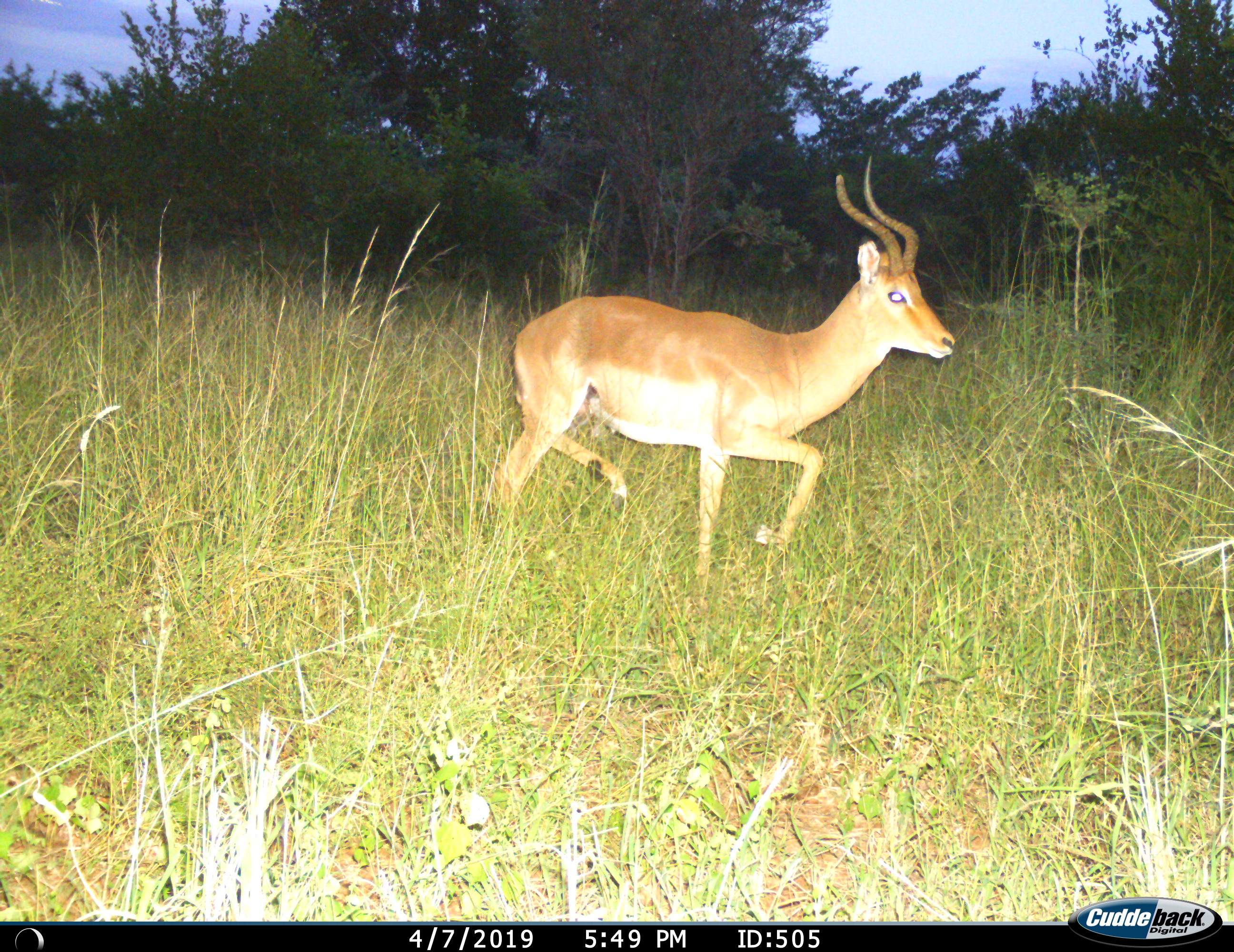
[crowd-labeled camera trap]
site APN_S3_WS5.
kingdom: Animalia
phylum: Chordata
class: Mammalia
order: Artiodactyla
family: Bovidae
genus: Aepyceros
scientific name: Aepyceros melampus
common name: impala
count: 1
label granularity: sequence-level